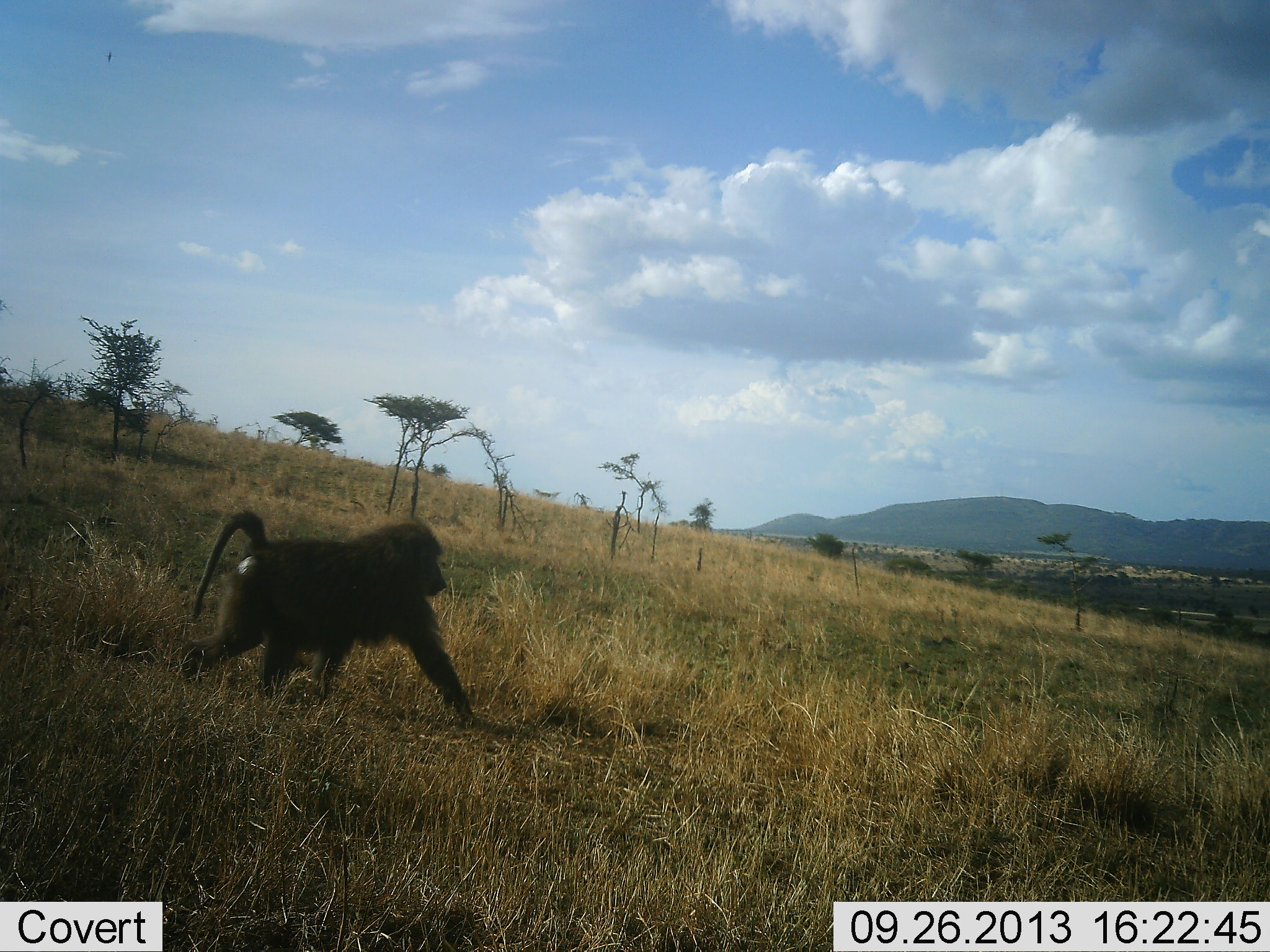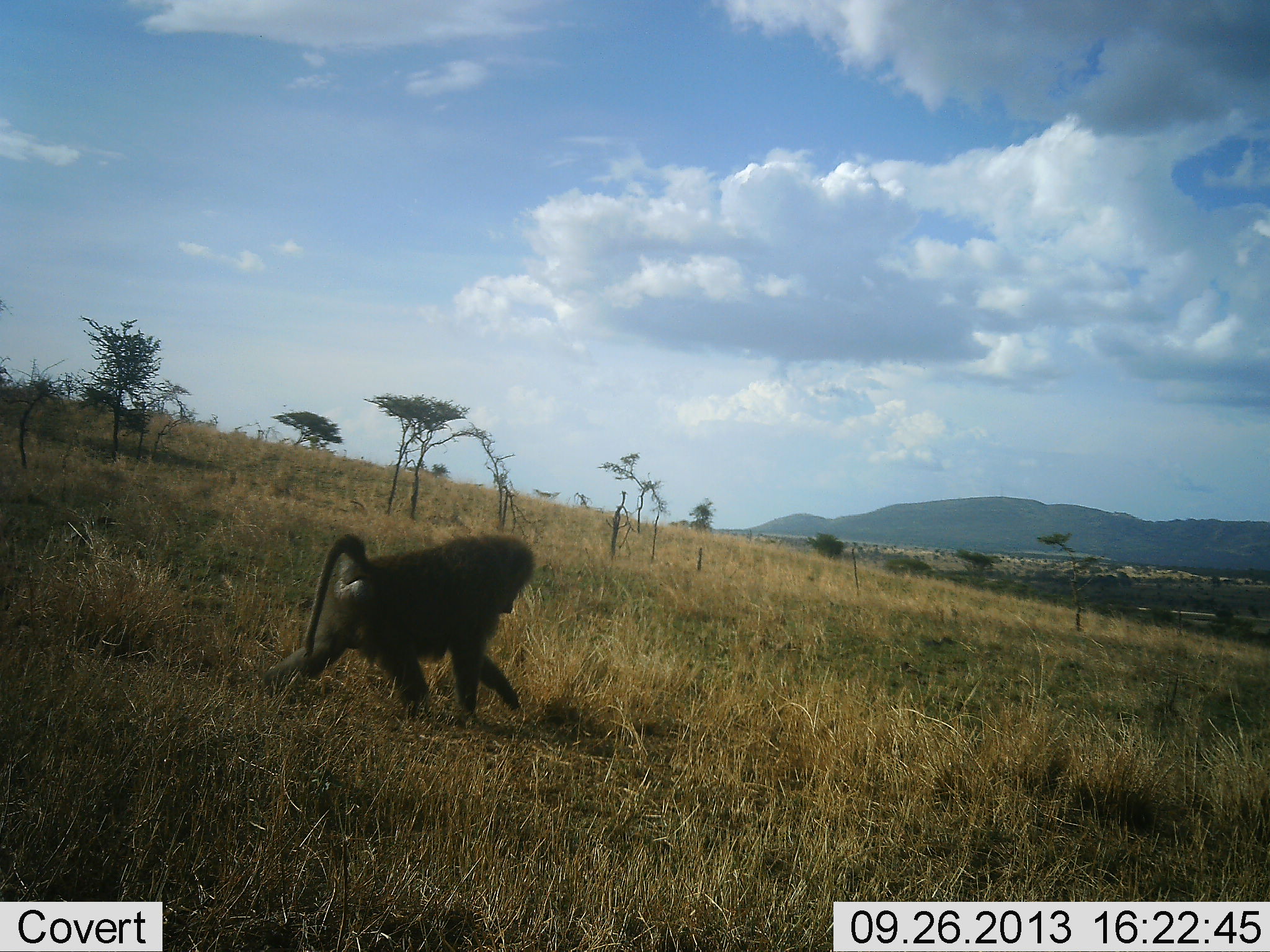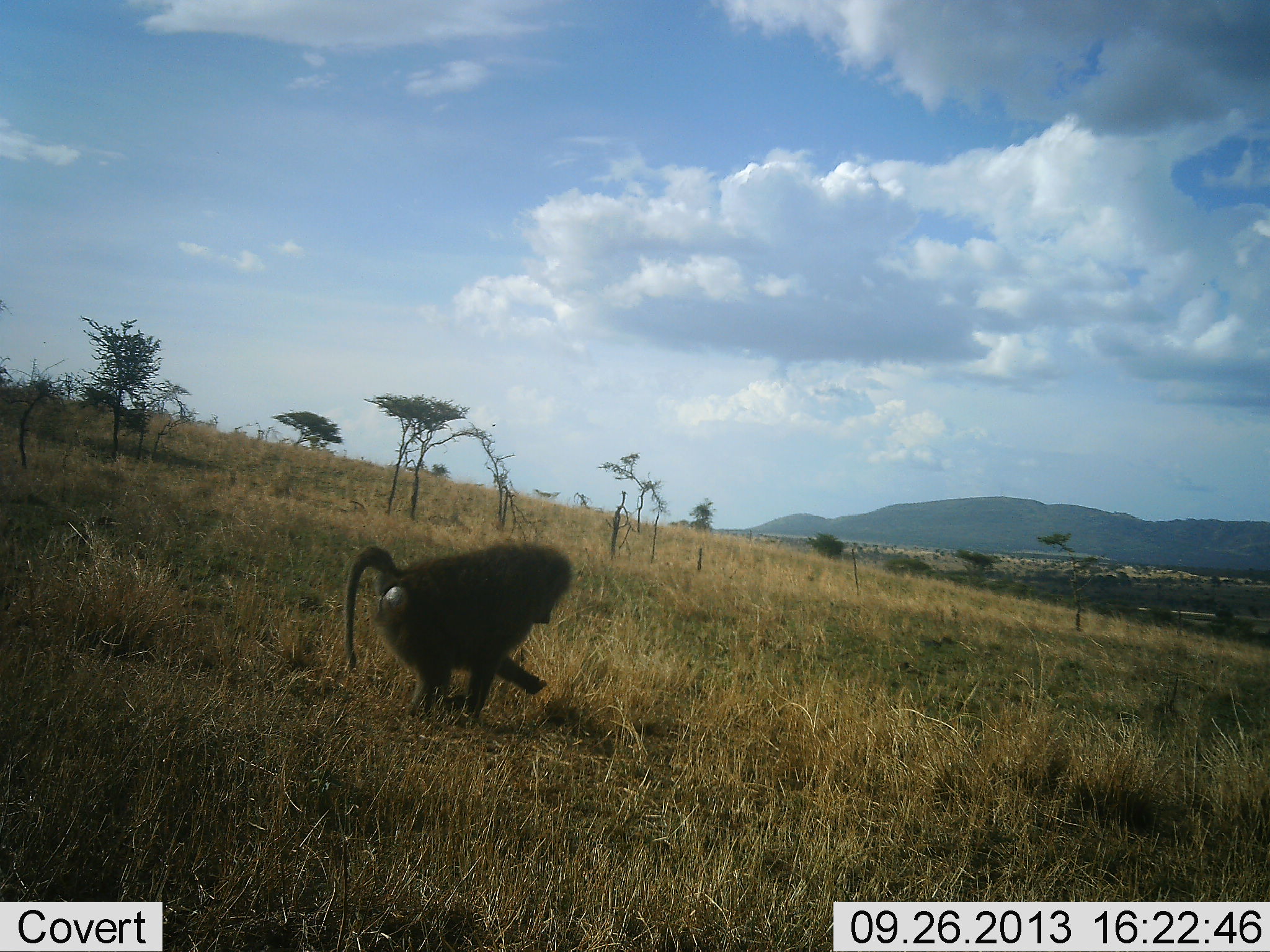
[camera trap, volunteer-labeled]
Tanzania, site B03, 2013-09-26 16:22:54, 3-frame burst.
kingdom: Animalia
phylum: Chordata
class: Mammalia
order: Primates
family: Cercopithecidae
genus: Papio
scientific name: Papio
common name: baboon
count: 1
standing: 0%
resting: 0%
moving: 100%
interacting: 0%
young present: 0%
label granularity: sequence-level